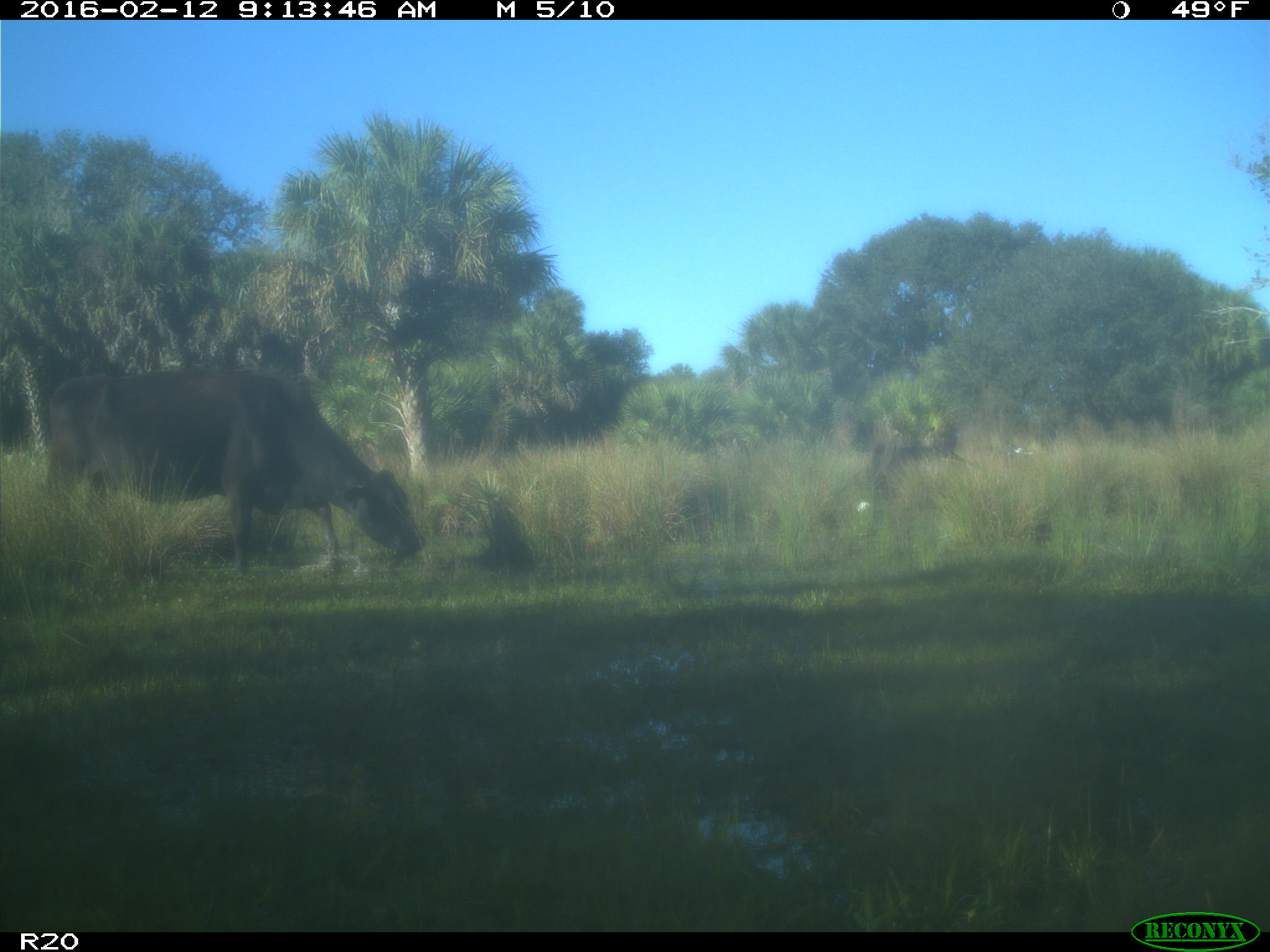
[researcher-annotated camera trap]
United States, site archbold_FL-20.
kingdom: Animalia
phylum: Chordata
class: Mammalia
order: Artiodactyla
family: Bovidae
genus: Bos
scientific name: Bos taurus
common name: domestic cow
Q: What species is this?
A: Bos taurus (domestic cow).